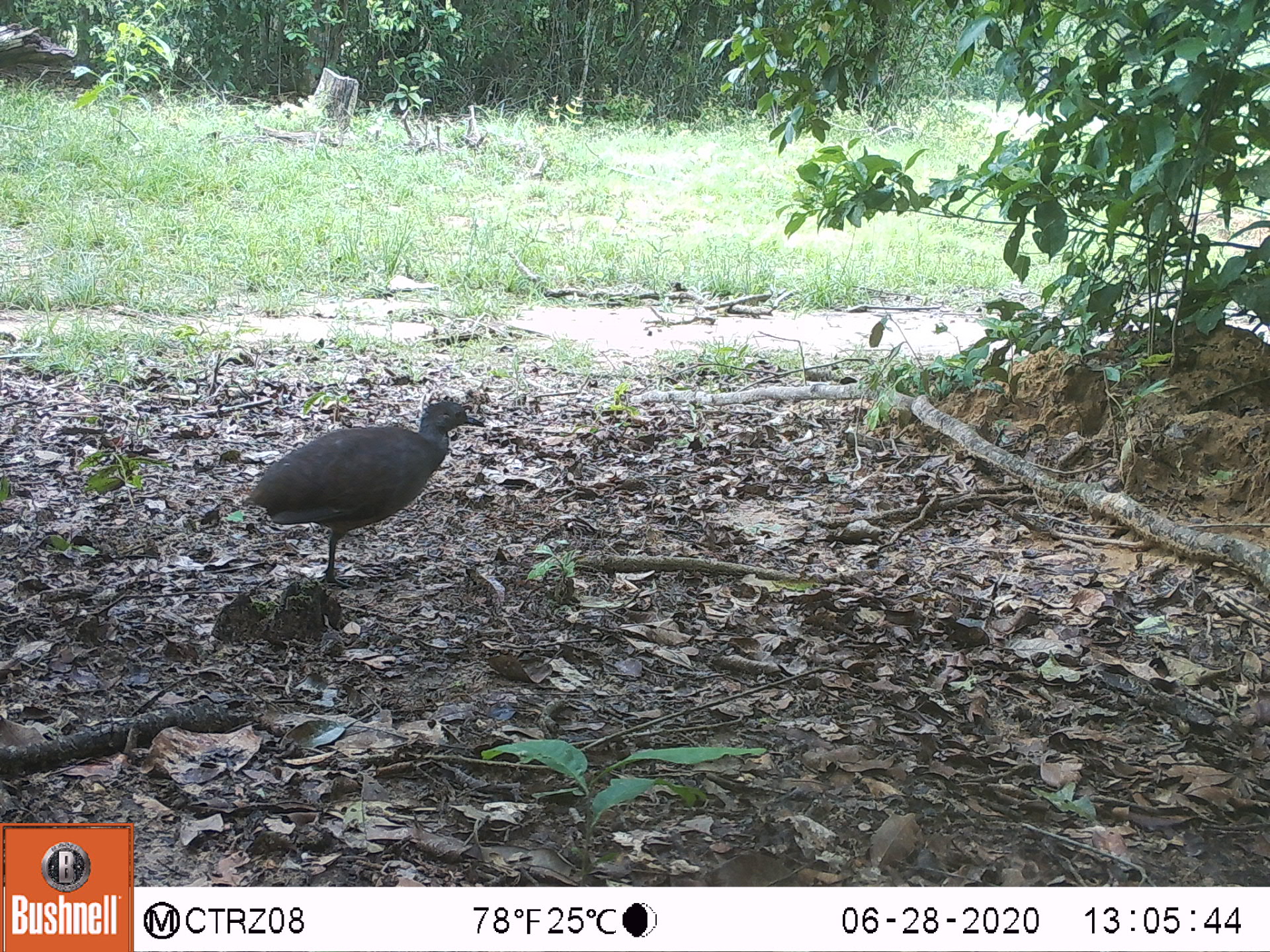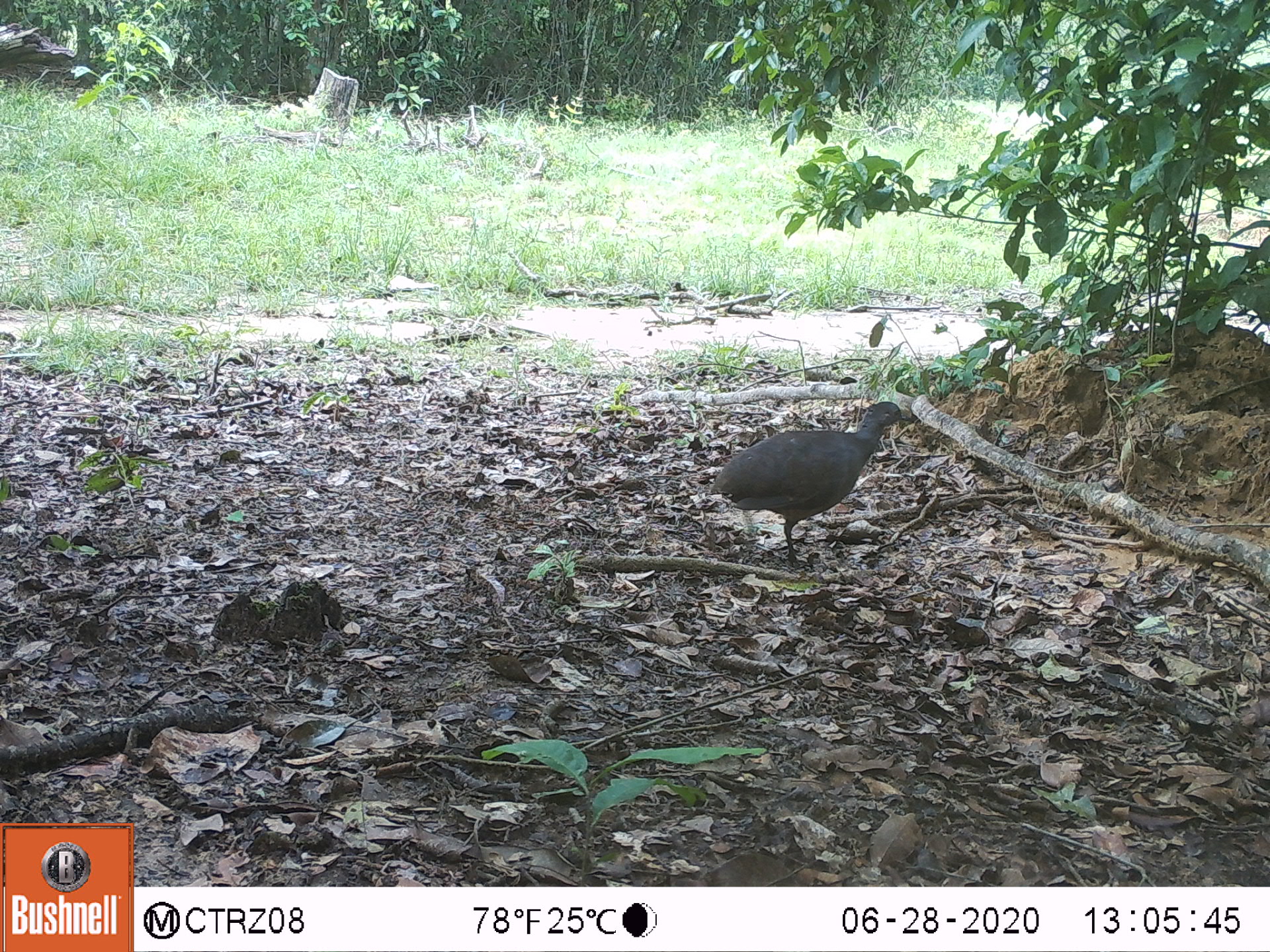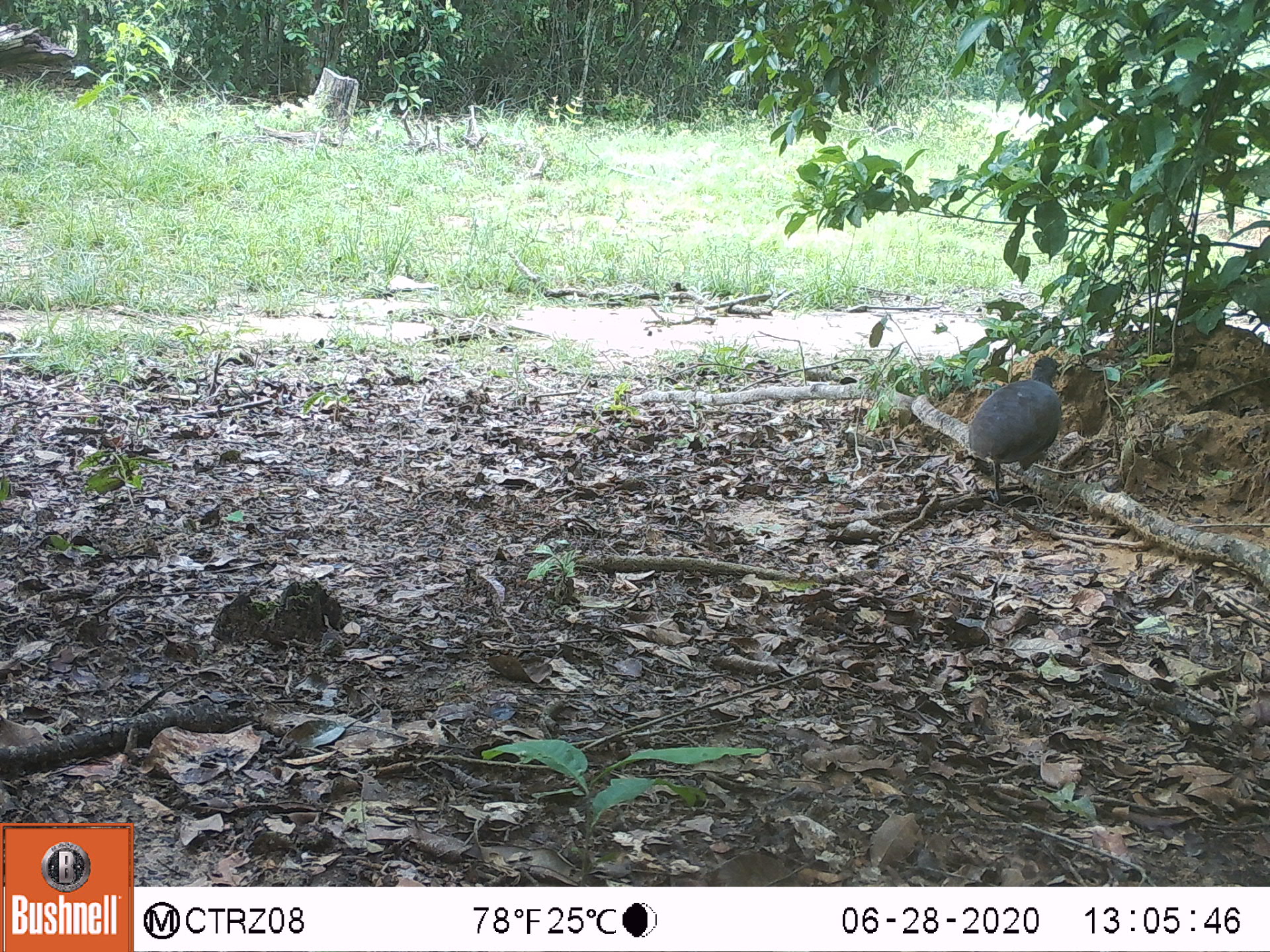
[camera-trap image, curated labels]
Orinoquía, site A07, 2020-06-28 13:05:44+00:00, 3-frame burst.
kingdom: Animalia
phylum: Chordata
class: Aves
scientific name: Aves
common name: bird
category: unknown bird